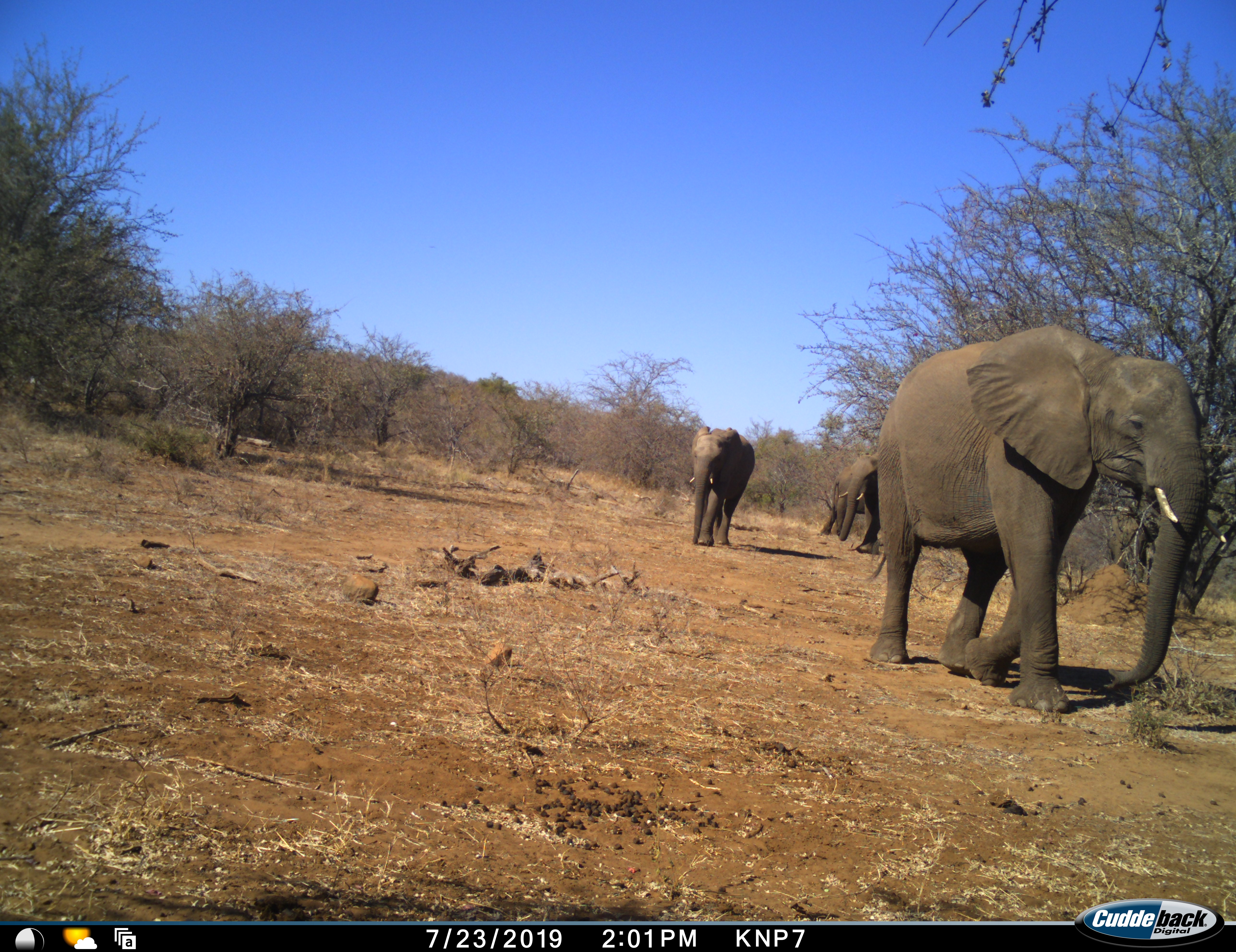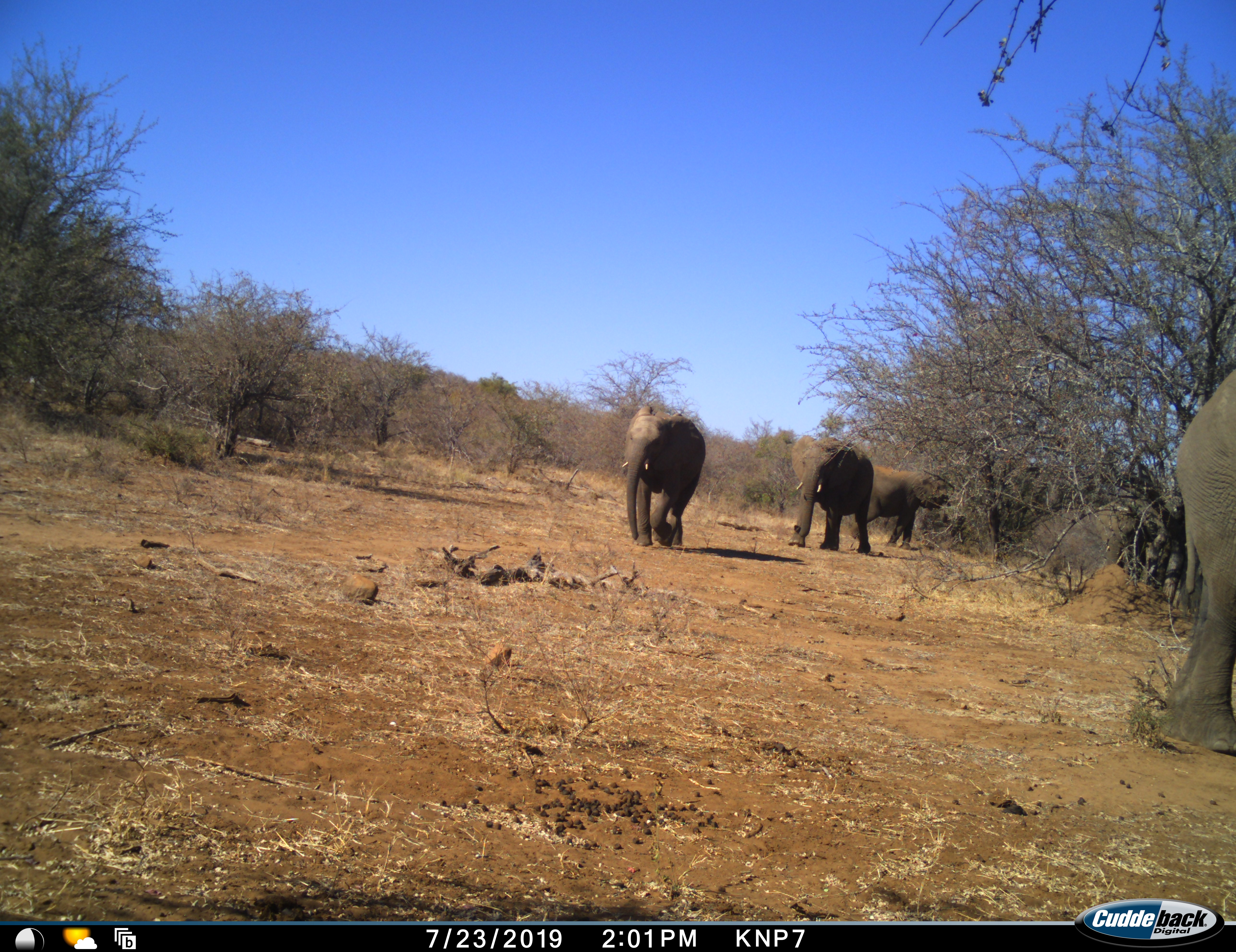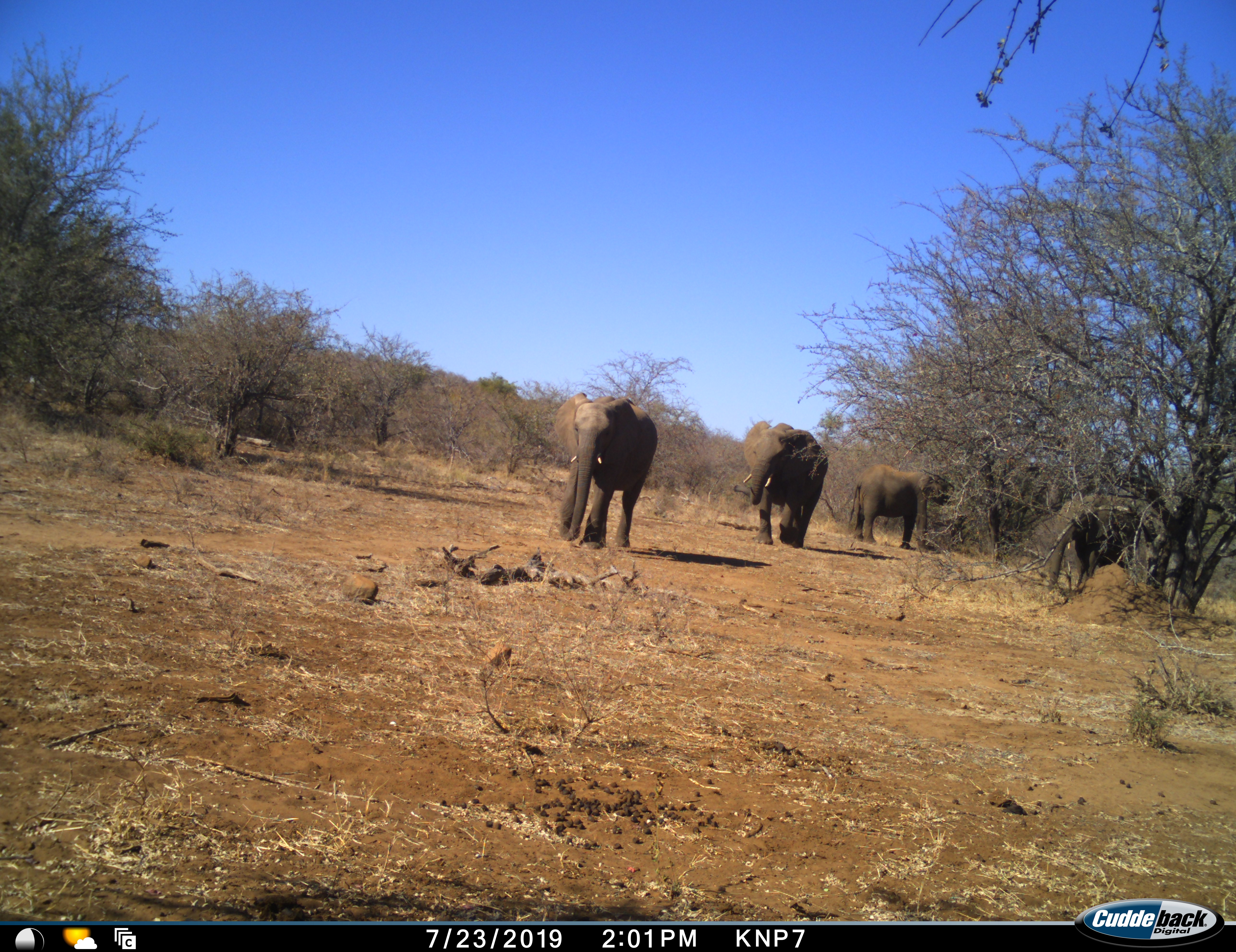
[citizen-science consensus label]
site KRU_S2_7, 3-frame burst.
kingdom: Animalia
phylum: Chordata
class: Mammalia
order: Proboscidea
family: Elephantidae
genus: Loxodonta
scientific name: Loxodonta africana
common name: african bush elephant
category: elephant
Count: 5.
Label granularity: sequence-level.